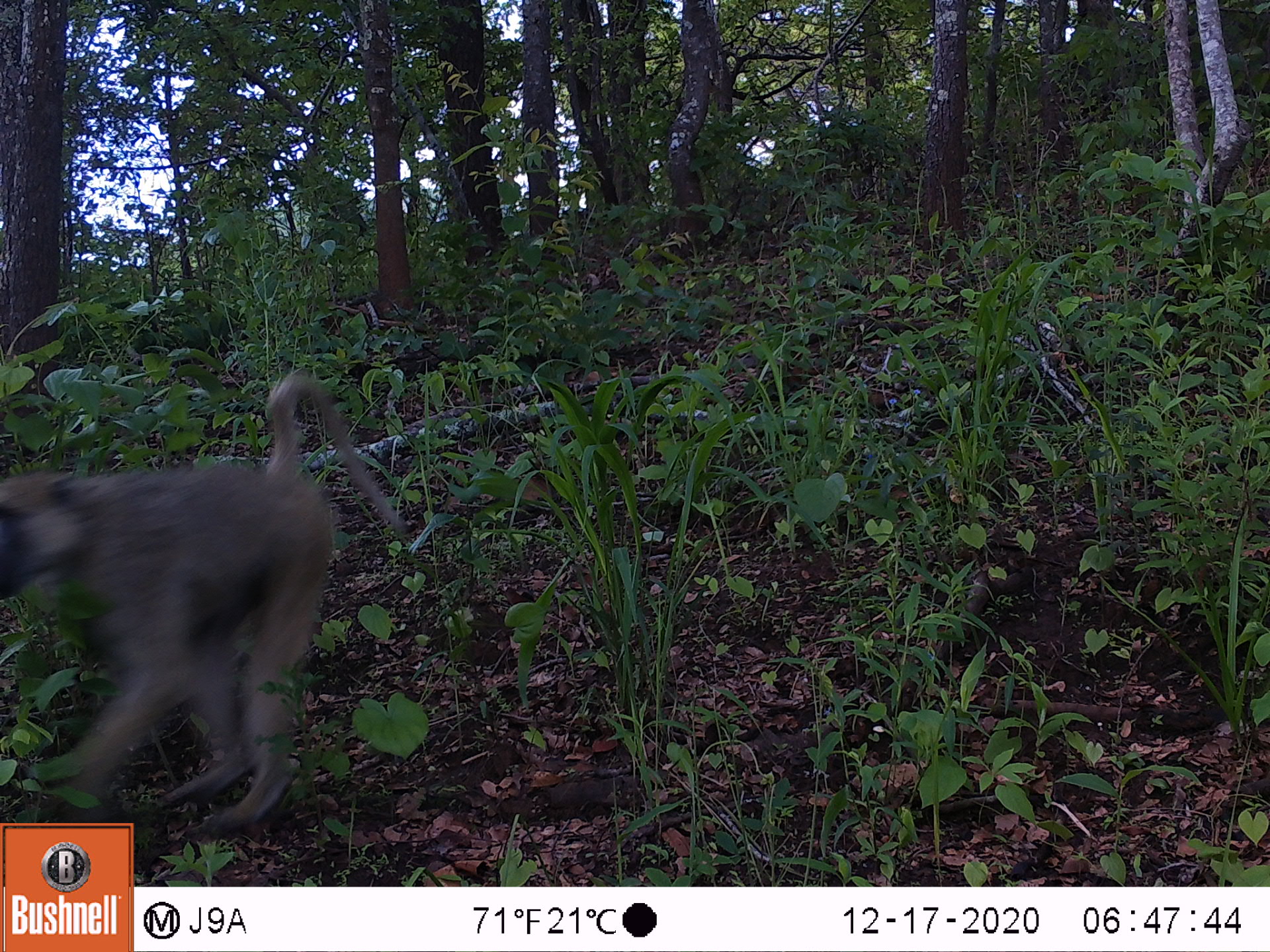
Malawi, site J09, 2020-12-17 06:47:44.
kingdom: Animalia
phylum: Chordata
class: Mammalia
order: Primates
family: Cercopithecidae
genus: Papio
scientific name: Papio cynocephalus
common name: yellow baboon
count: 1